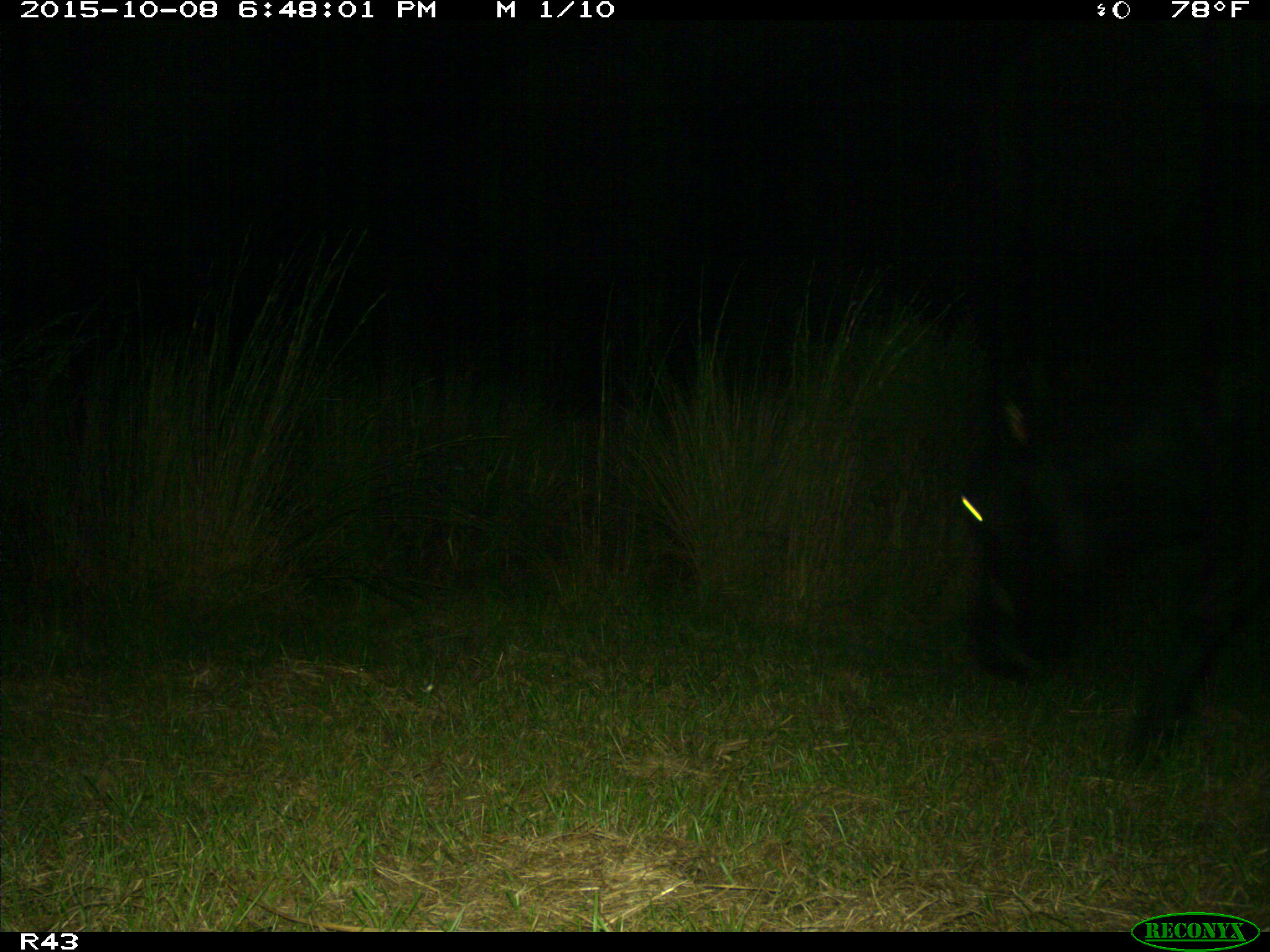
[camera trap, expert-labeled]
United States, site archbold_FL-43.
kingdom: Animalia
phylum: Chordata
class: Mammalia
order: Artiodactyla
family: Bovidae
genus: Bos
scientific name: Bos taurus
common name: domestic cow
Bos taurus (domestic cow).